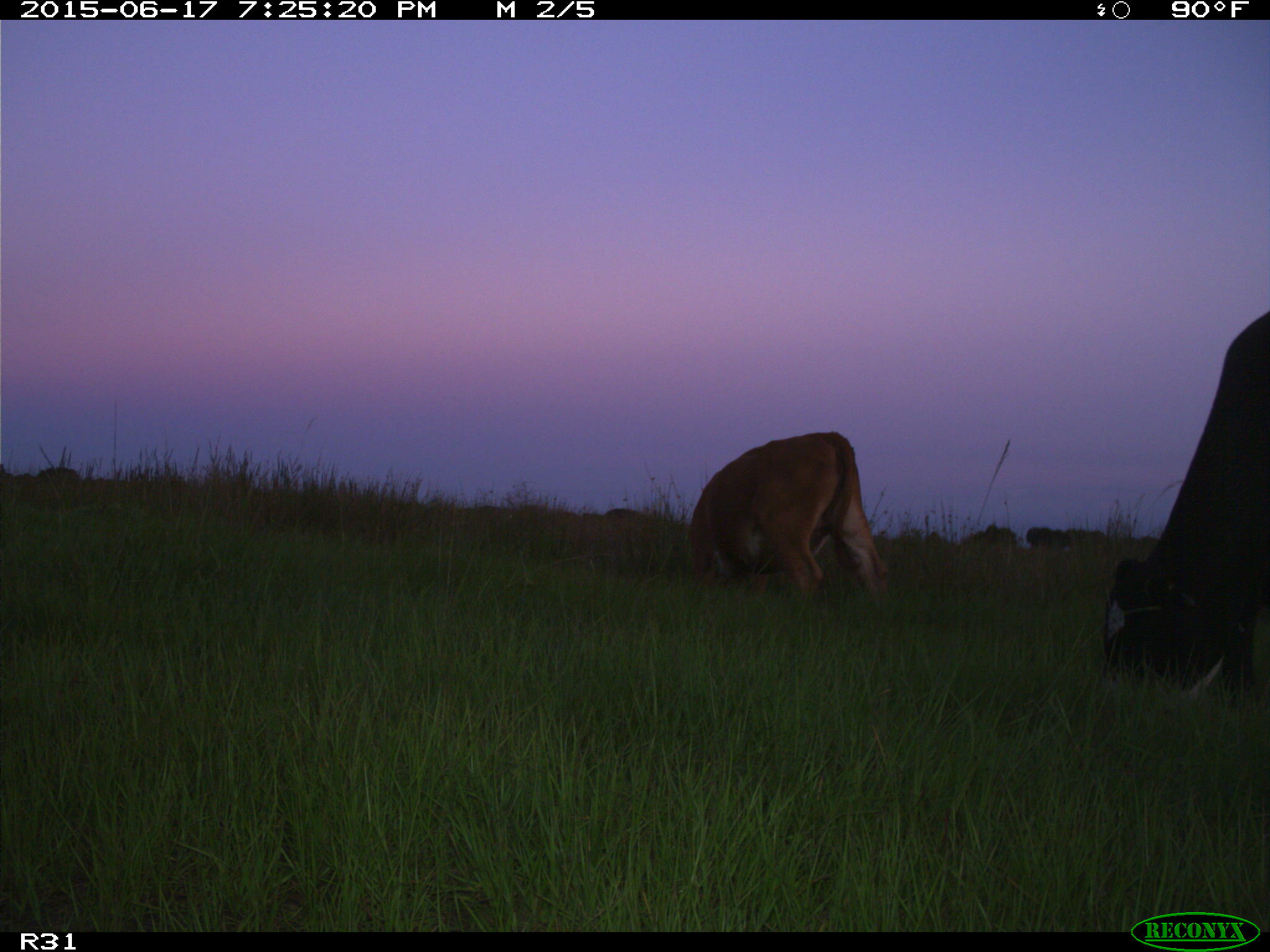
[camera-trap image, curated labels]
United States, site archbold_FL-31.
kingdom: Animalia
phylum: Chordata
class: Mammalia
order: Artiodactyla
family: Bovidae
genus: Bos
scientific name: Bos taurus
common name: domestic cow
Bos taurus (domestic cow).